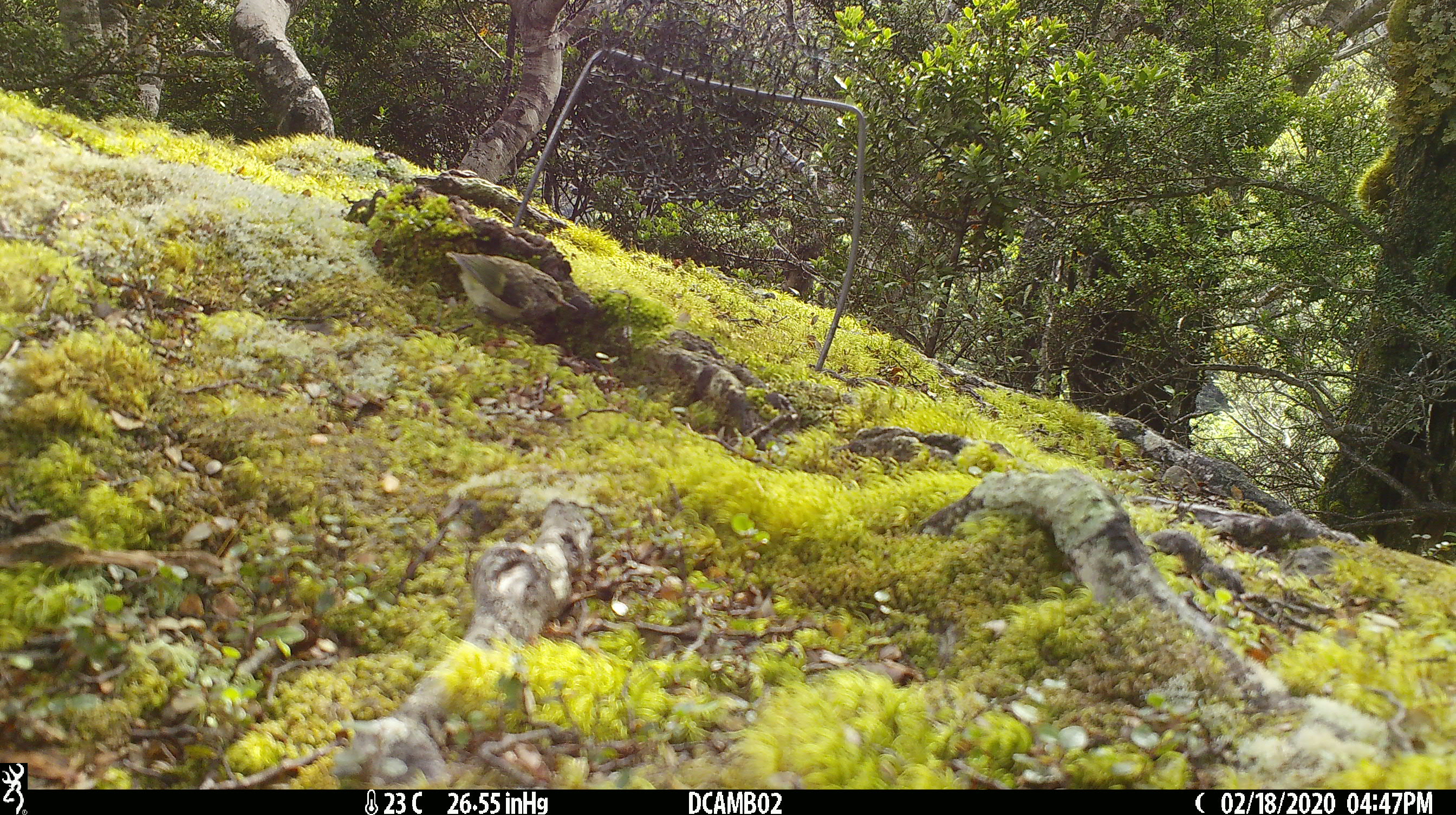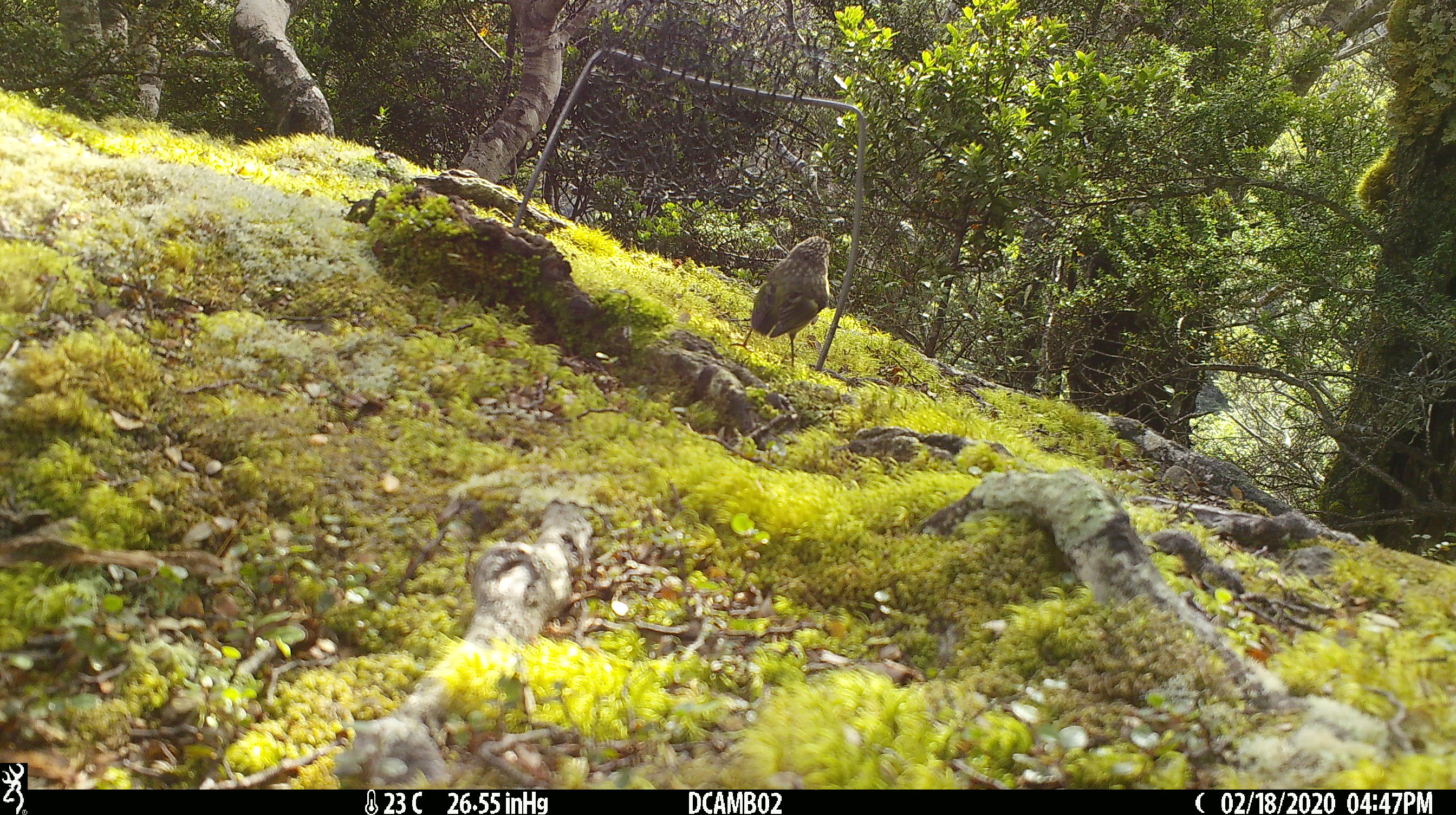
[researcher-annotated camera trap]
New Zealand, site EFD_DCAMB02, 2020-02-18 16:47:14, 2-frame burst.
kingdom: Animalia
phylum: Chordata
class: Aves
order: Passeriformes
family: Acanthisittidae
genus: Acanthisitta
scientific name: Acanthisitta chloris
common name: rifleman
Rifleman (Acanthisitta chloris).